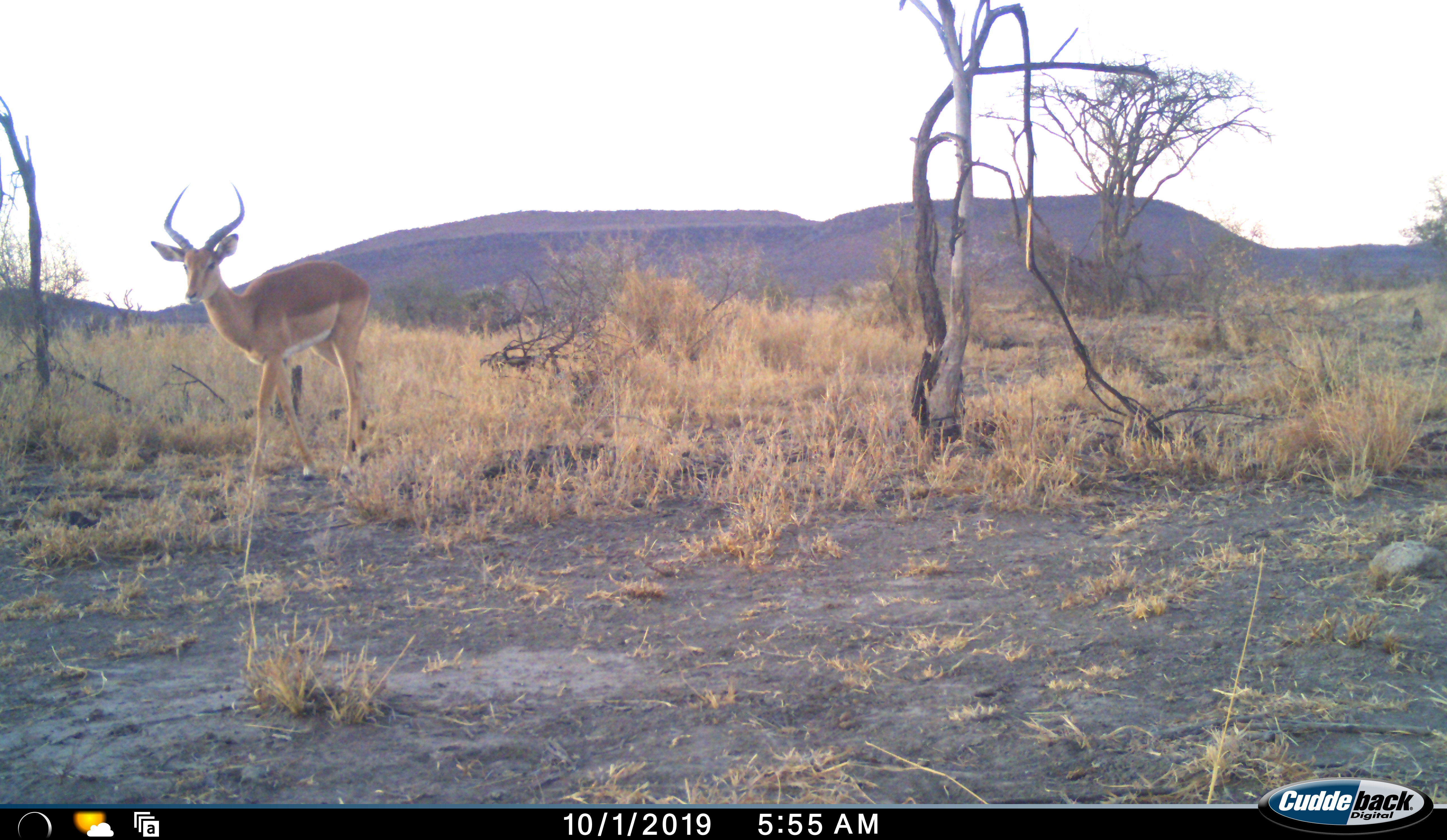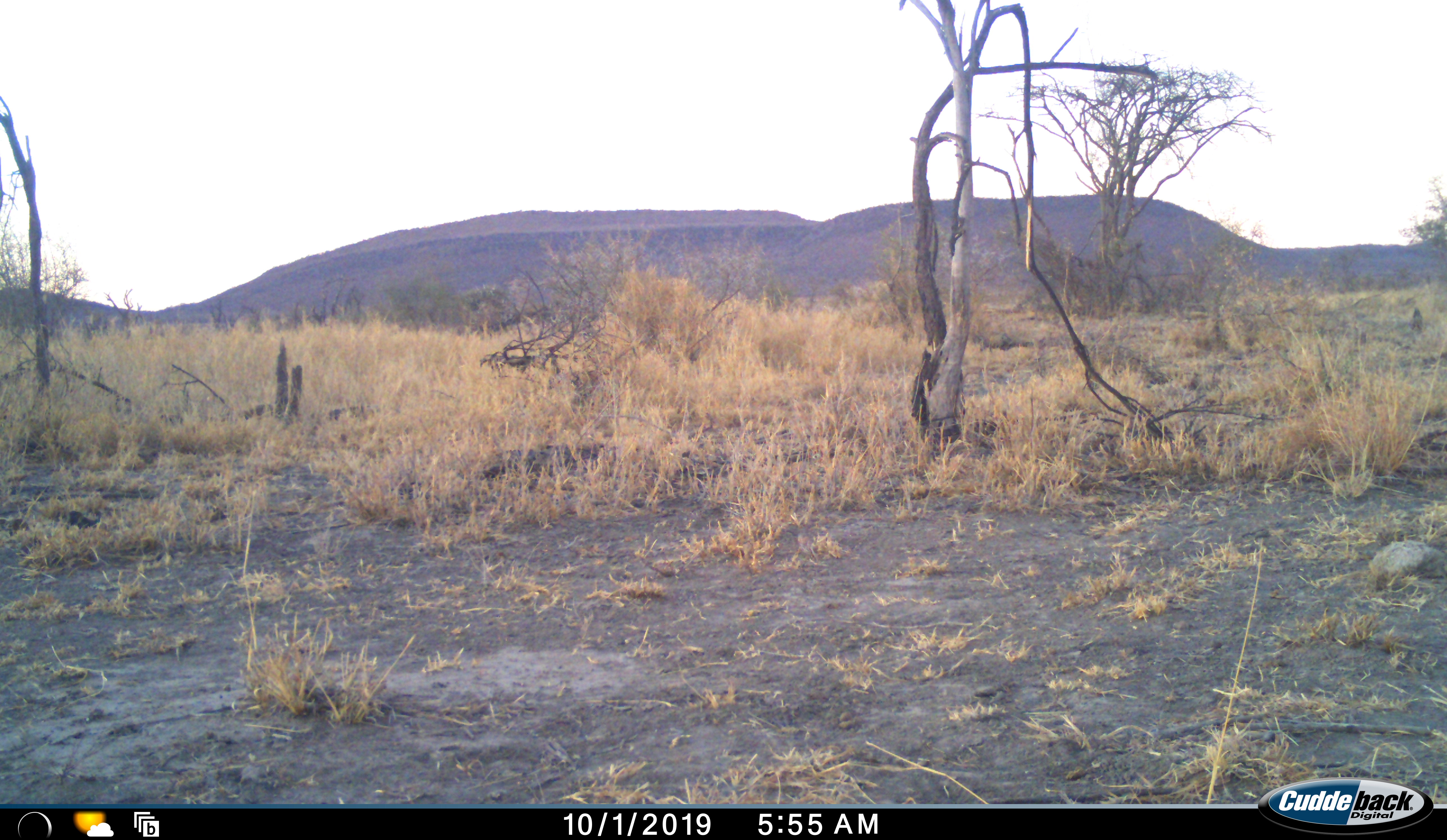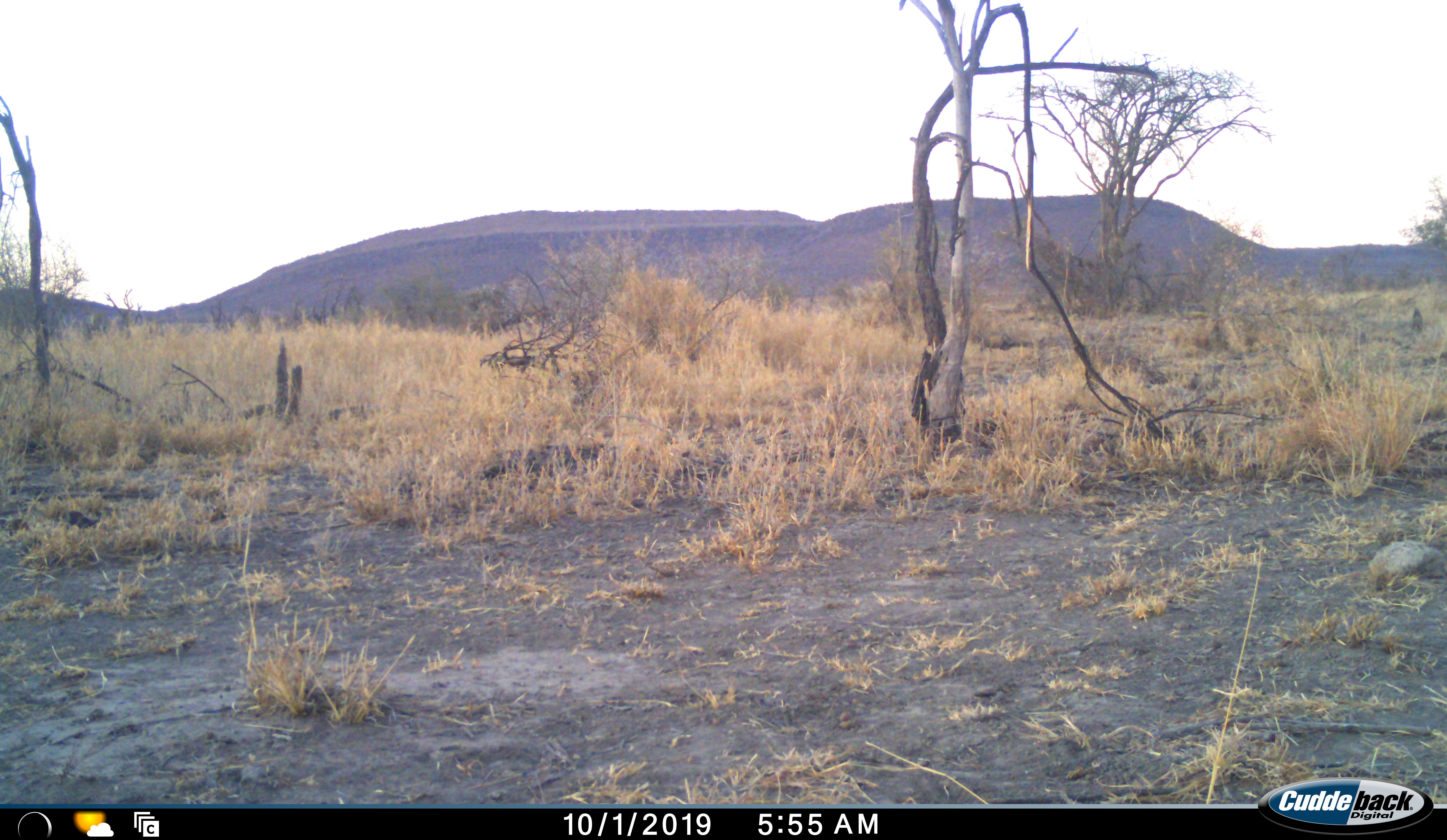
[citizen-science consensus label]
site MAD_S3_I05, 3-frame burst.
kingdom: Animalia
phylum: Chordata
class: Mammalia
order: Artiodactyla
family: Bovidae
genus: Aepyceros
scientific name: Aepyceros melampus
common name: impala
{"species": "impala (Aepyceros melampus)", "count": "1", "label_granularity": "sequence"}